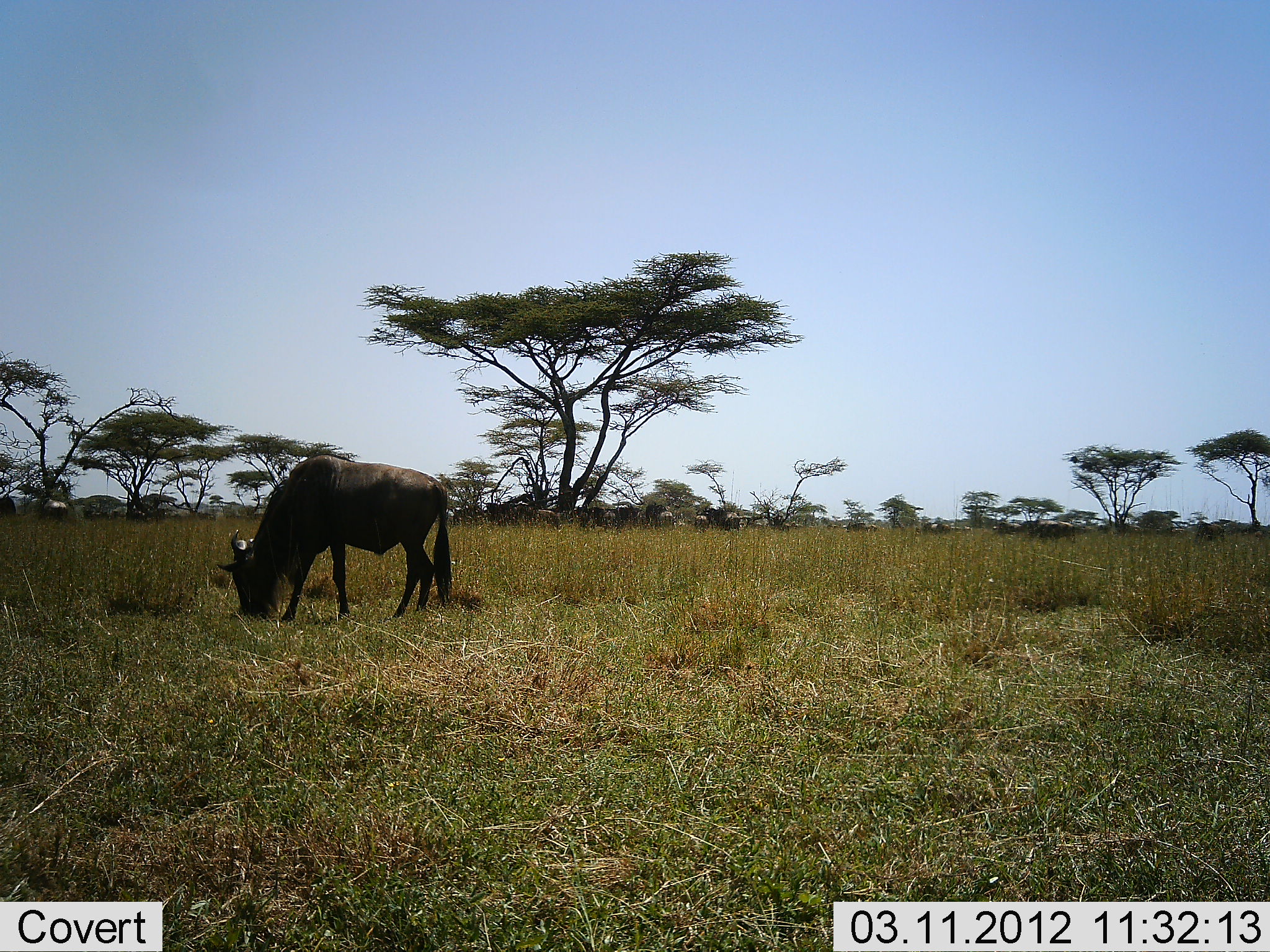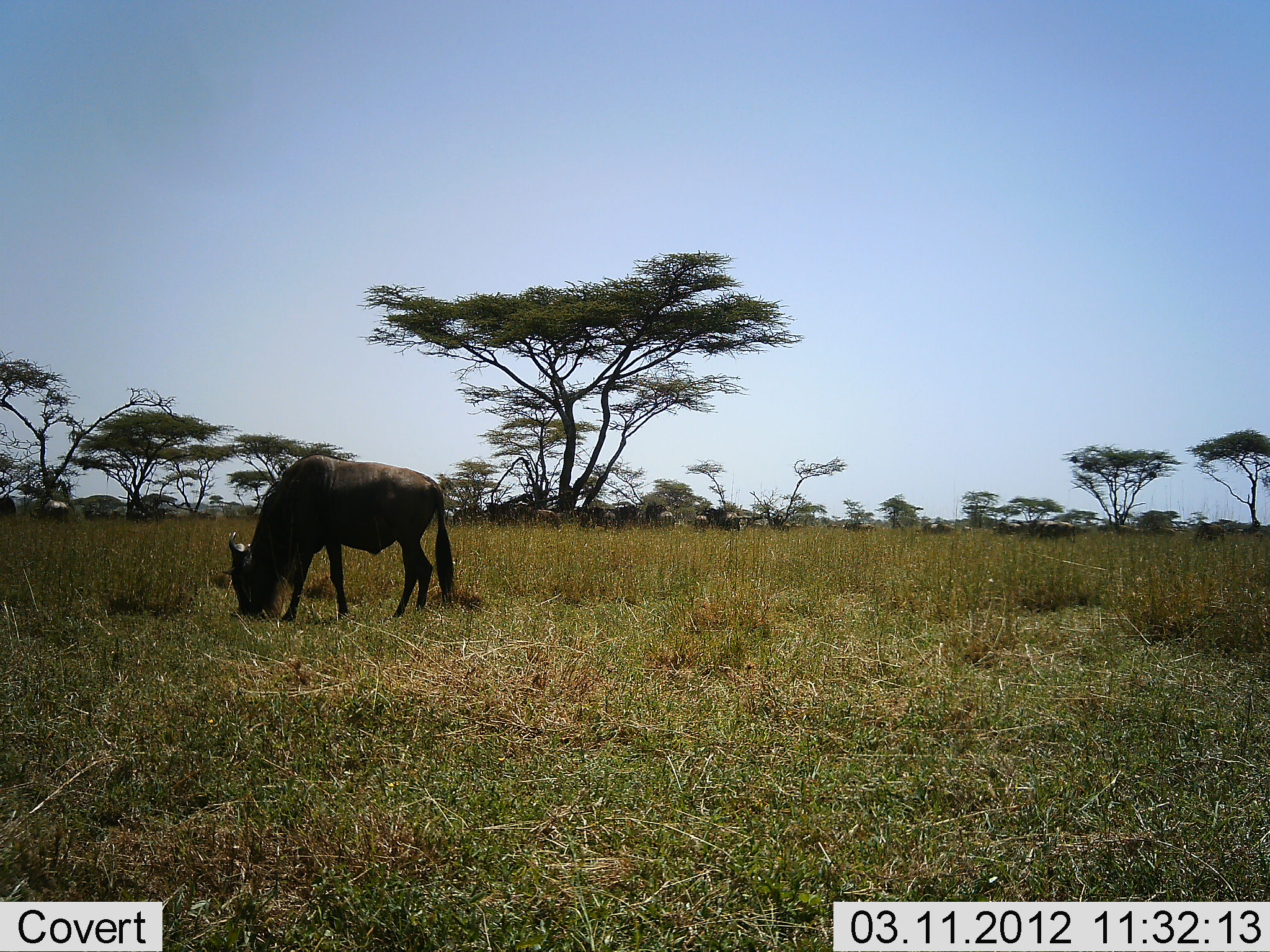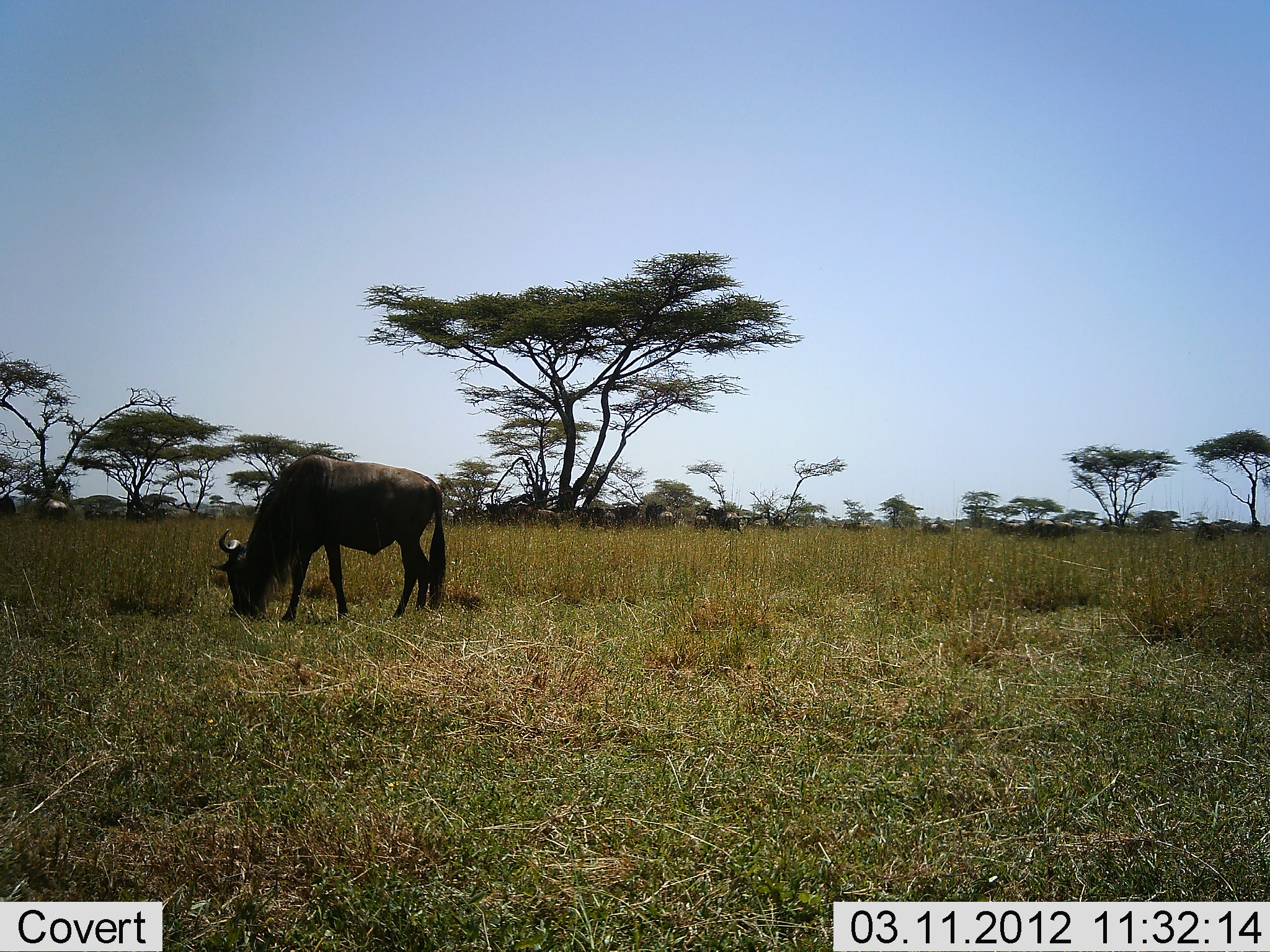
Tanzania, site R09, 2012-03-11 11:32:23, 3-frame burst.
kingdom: Animalia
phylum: Chordata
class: Mammalia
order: Artiodactyla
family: Bovidae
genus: Connochaetes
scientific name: Connochaetes taurinus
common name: blue wildebeest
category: wildebeest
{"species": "wildebeest (blue wildebeest) (Connochaetes taurinus)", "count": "1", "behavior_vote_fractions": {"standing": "43%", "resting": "10%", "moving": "14%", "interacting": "0%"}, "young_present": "0%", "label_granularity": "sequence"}